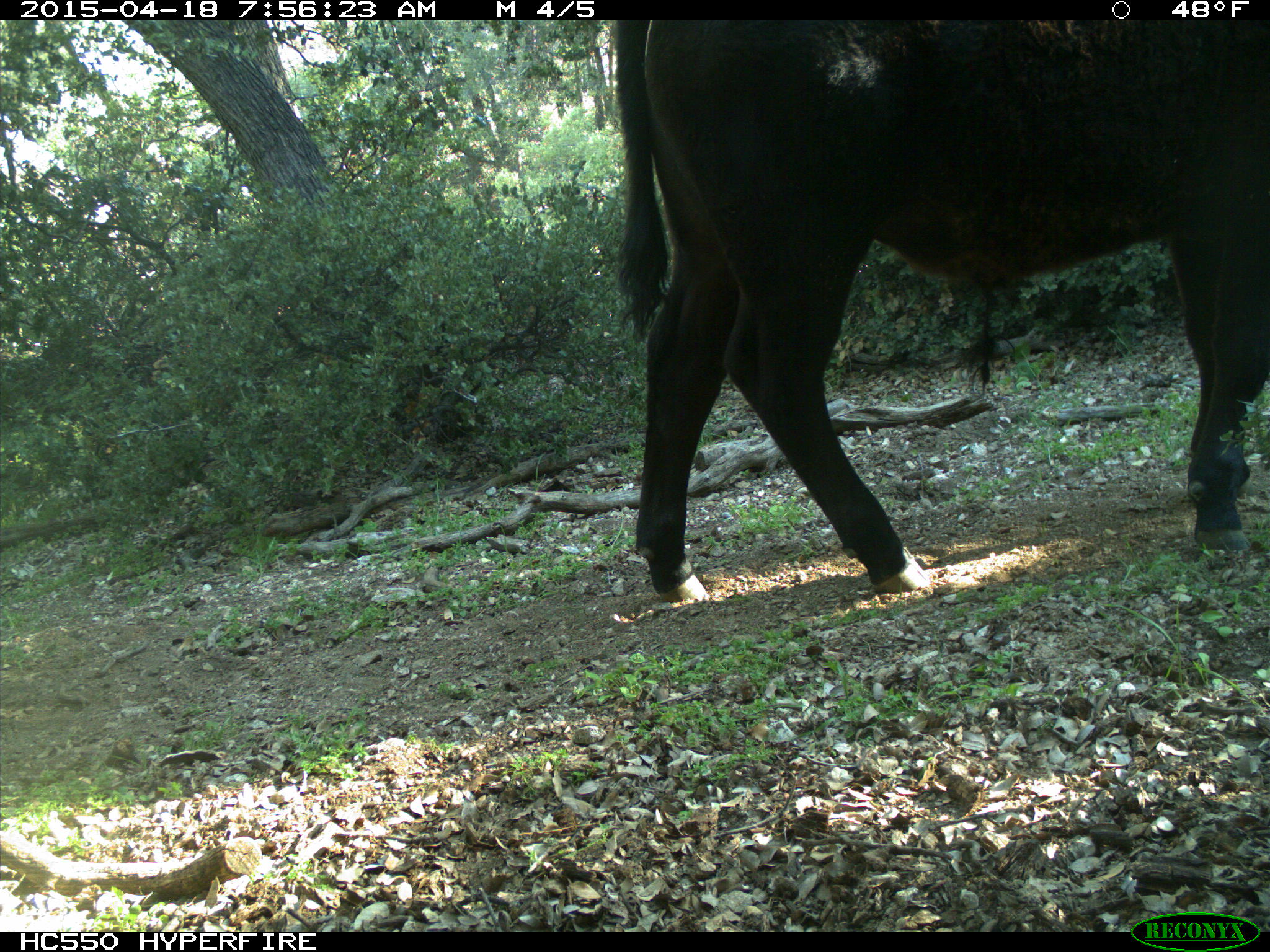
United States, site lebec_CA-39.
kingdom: Animalia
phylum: Chordata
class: Mammalia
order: Artiodactyla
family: Bovidae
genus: Bos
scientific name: Bos taurus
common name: domestic cow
Bos taurus (domestic cow).